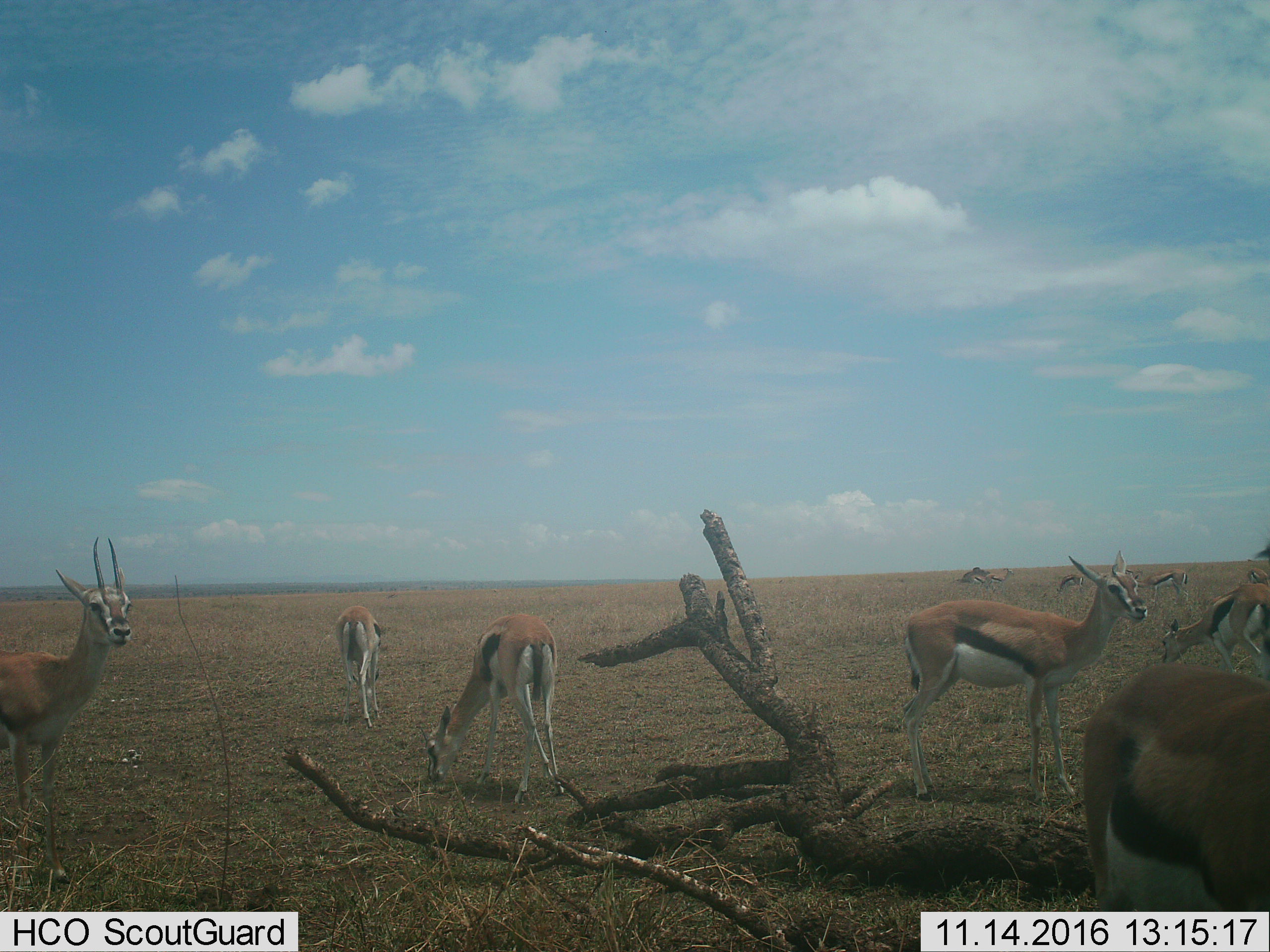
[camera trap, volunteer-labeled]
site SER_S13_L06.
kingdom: Animalia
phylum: Chordata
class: Mammalia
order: Artiodactyla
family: Bovidae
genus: Eudorcas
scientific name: Eudorcas thomsonii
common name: thomson's gazelle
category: gazellethomsons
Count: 10.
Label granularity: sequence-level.